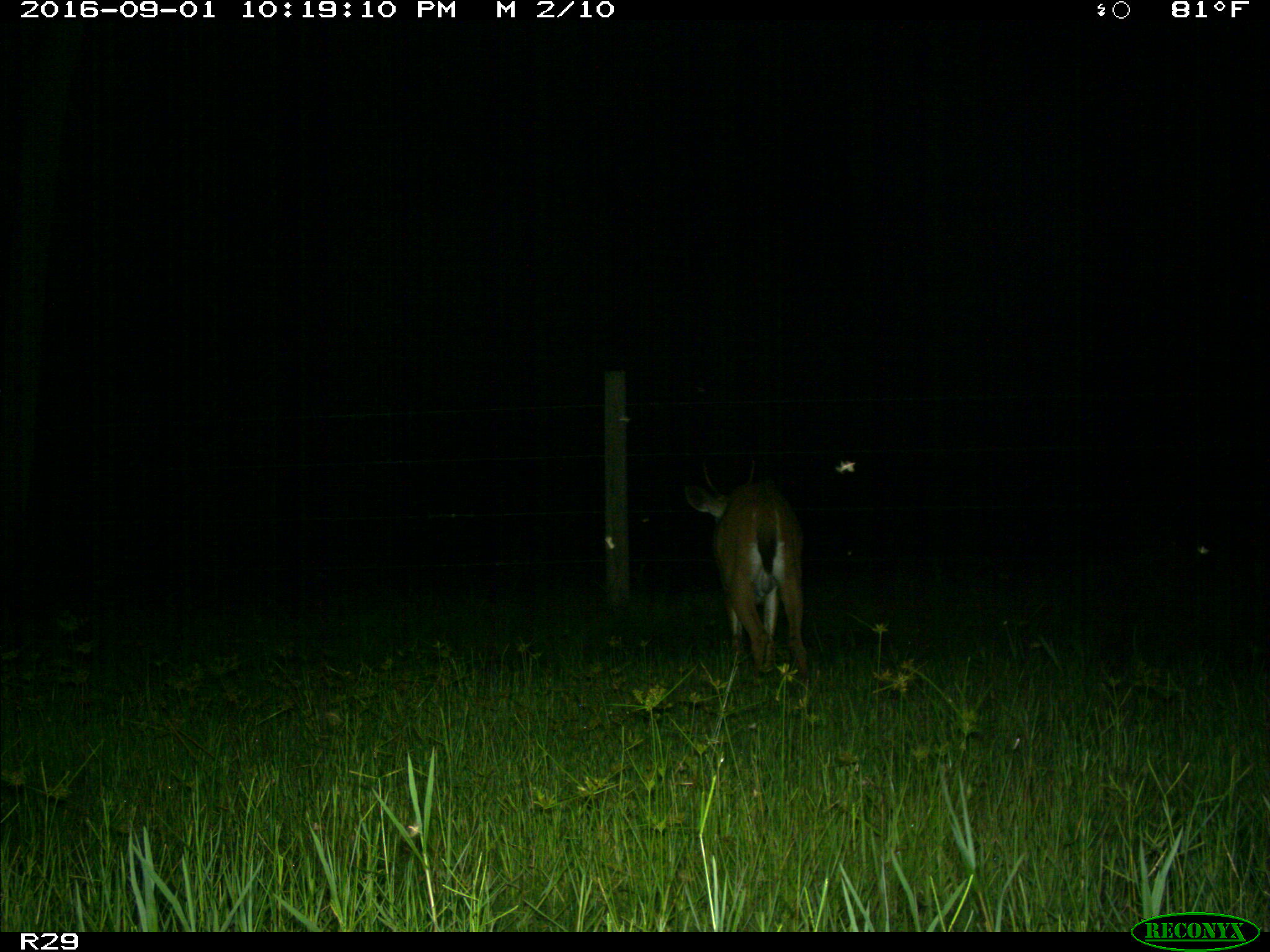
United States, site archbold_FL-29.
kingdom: Animalia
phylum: Chordata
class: Mammalia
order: Artiodactyla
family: Cervidae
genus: Odocoileus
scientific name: Odocoileus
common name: deer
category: unidentified deer